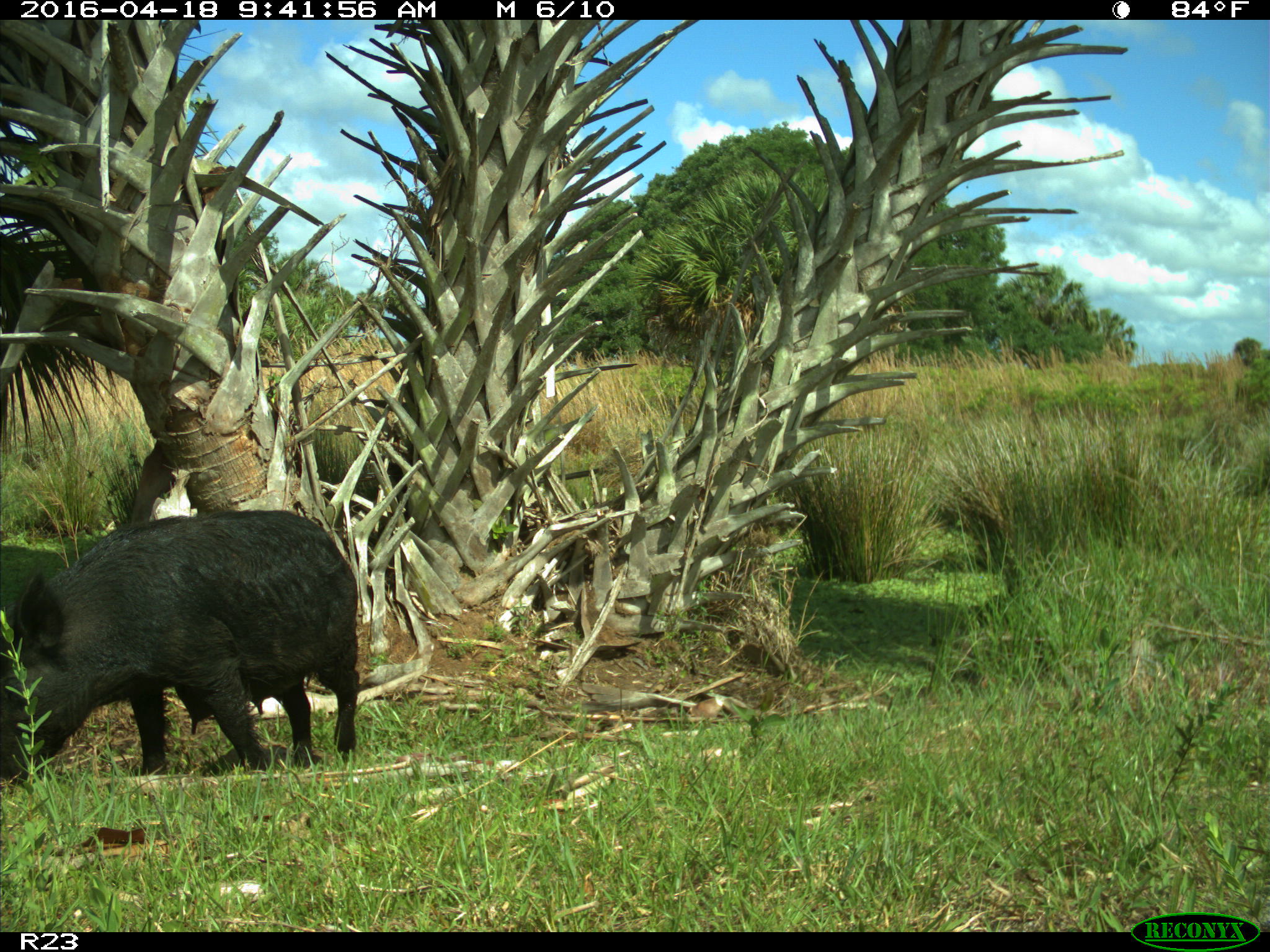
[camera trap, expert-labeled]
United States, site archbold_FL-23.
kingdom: Animalia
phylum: Chordata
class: Mammalia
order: Artiodactyla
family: Suidae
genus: Sus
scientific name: Sus scrofa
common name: wild boar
Sus scrofa (wild boar).